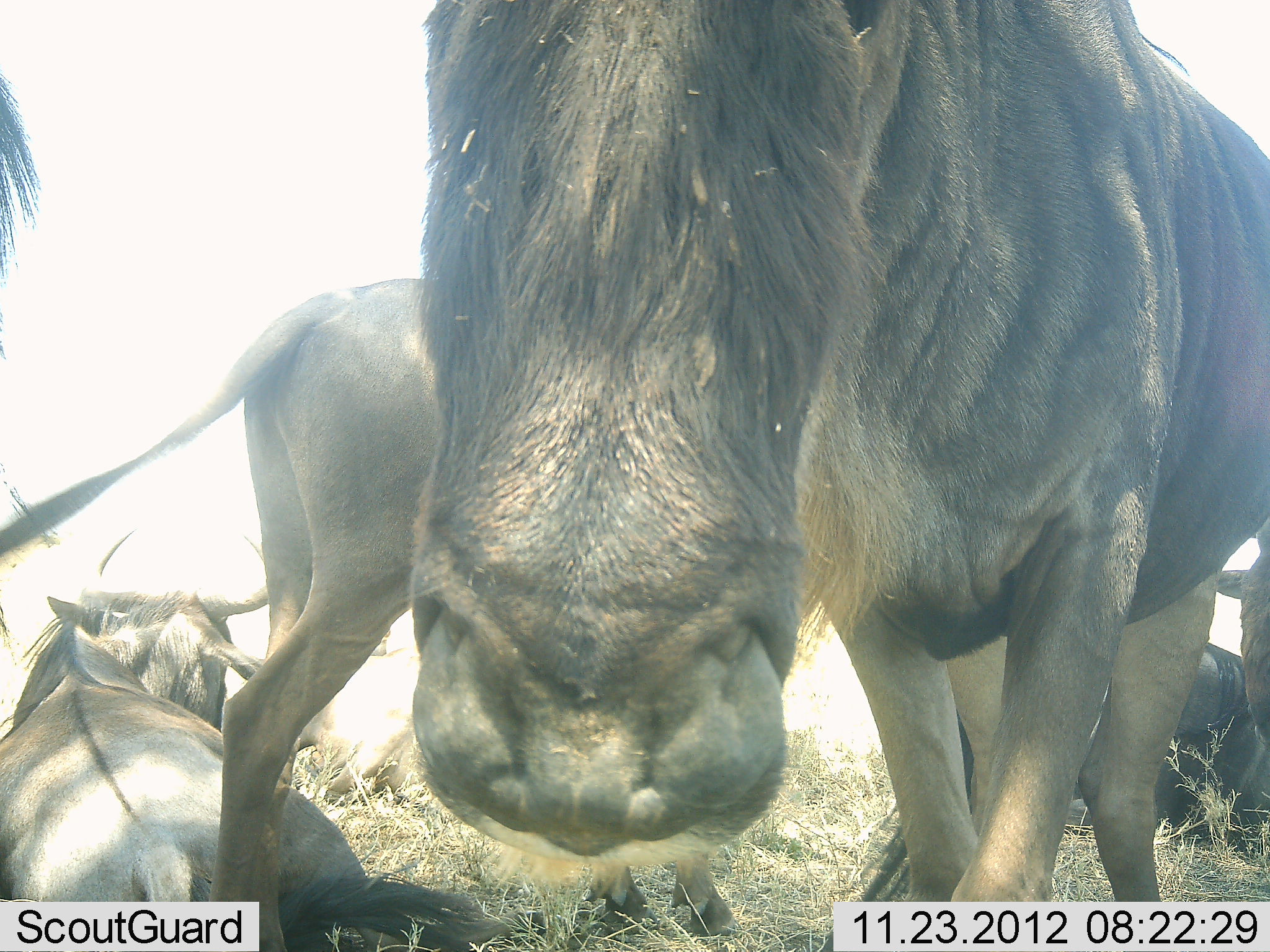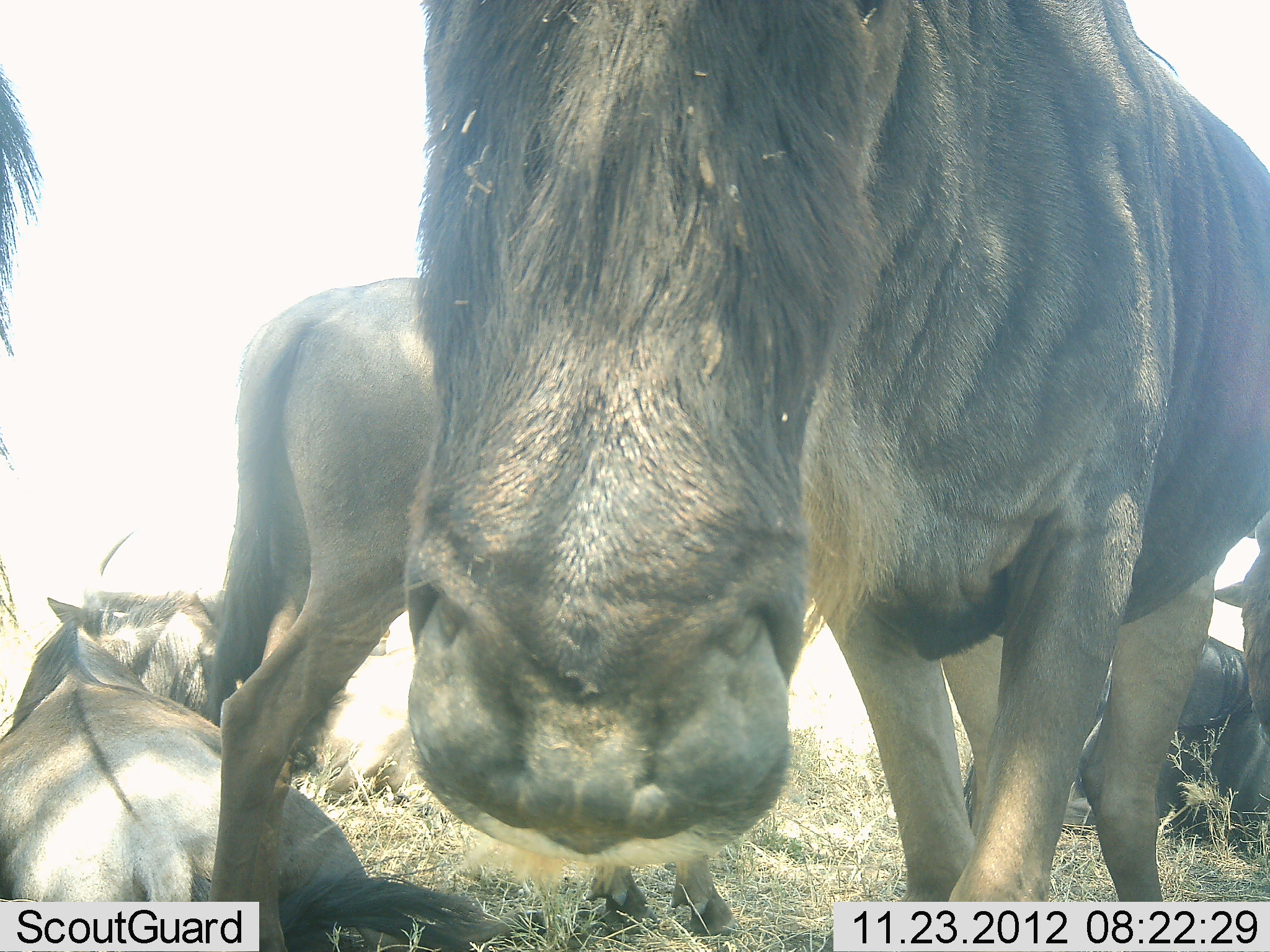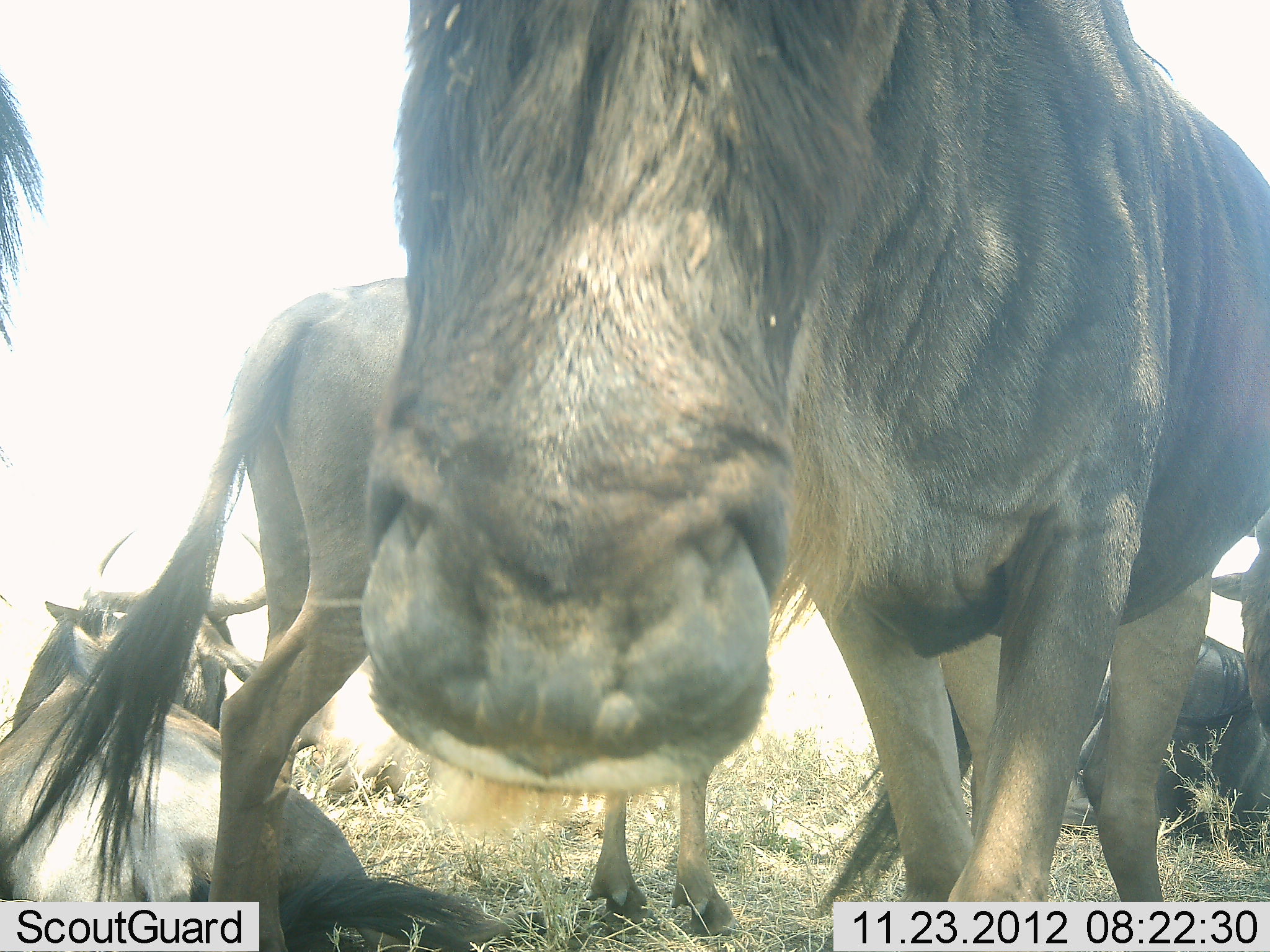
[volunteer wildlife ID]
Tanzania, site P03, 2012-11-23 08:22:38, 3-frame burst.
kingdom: Animalia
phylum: Chordata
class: Mammalia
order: Artiodactyla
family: Bovidae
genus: Connochaetes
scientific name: Connochaetes taurinus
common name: blue wildebeest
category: wildebeest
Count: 6.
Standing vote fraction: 90%.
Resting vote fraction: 100%.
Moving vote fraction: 0%.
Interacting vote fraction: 10%.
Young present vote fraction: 10%.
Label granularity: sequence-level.